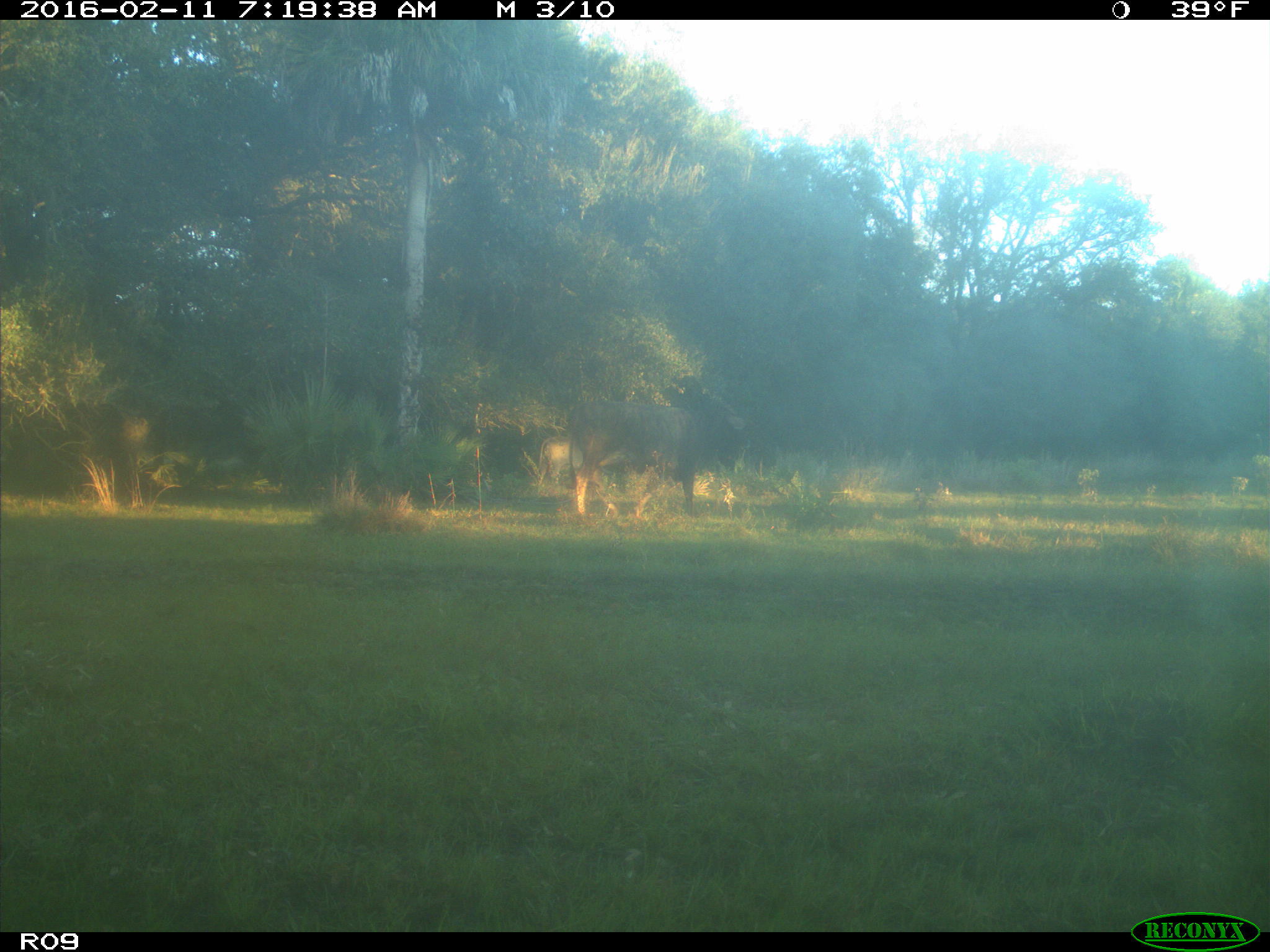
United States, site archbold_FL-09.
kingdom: Animalia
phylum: Chordata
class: Mammalia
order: Artiodactyla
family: Bovidae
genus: Bos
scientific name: Bos taurus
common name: domestic cow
Bos taurus (domestic cow).